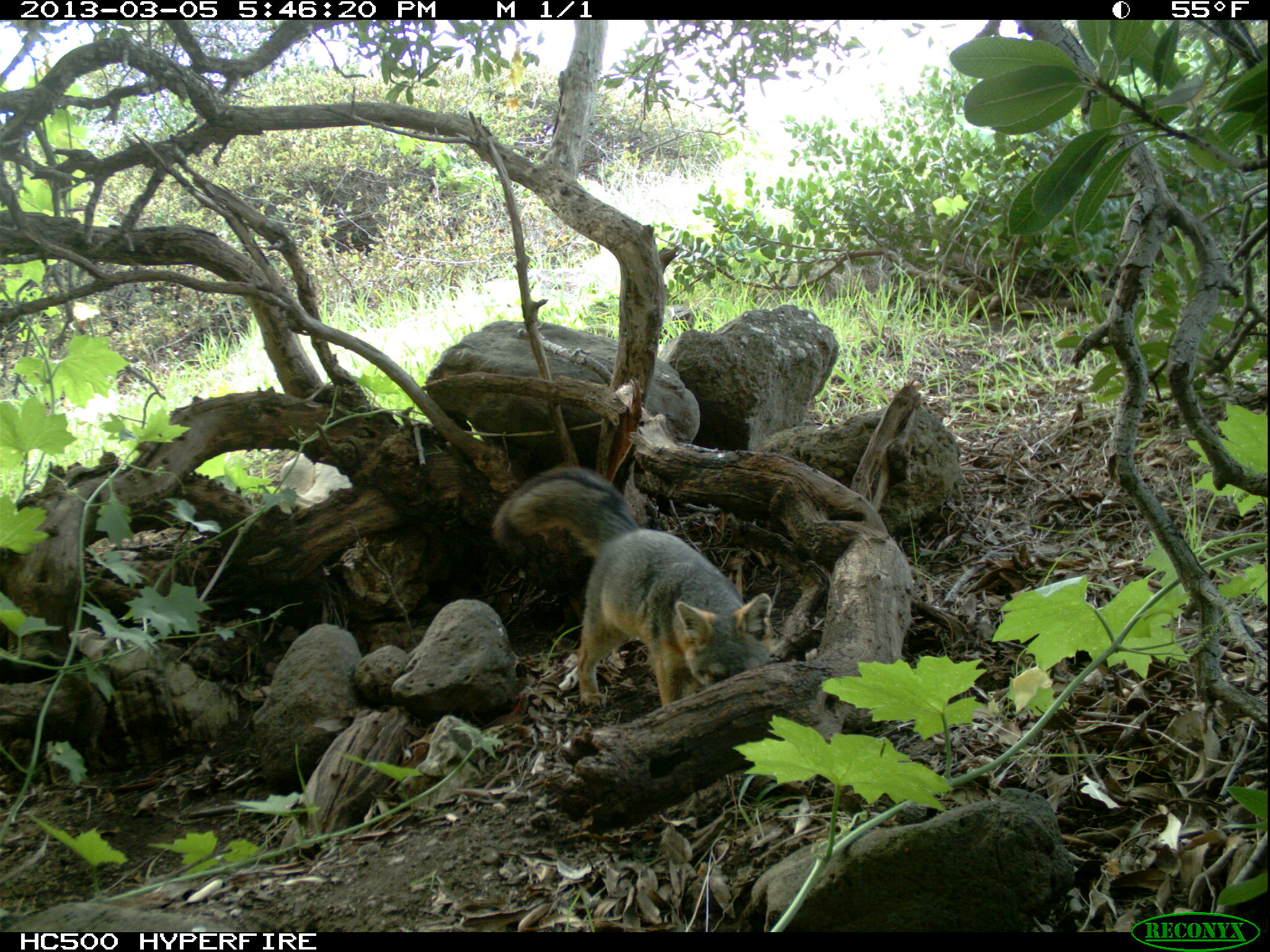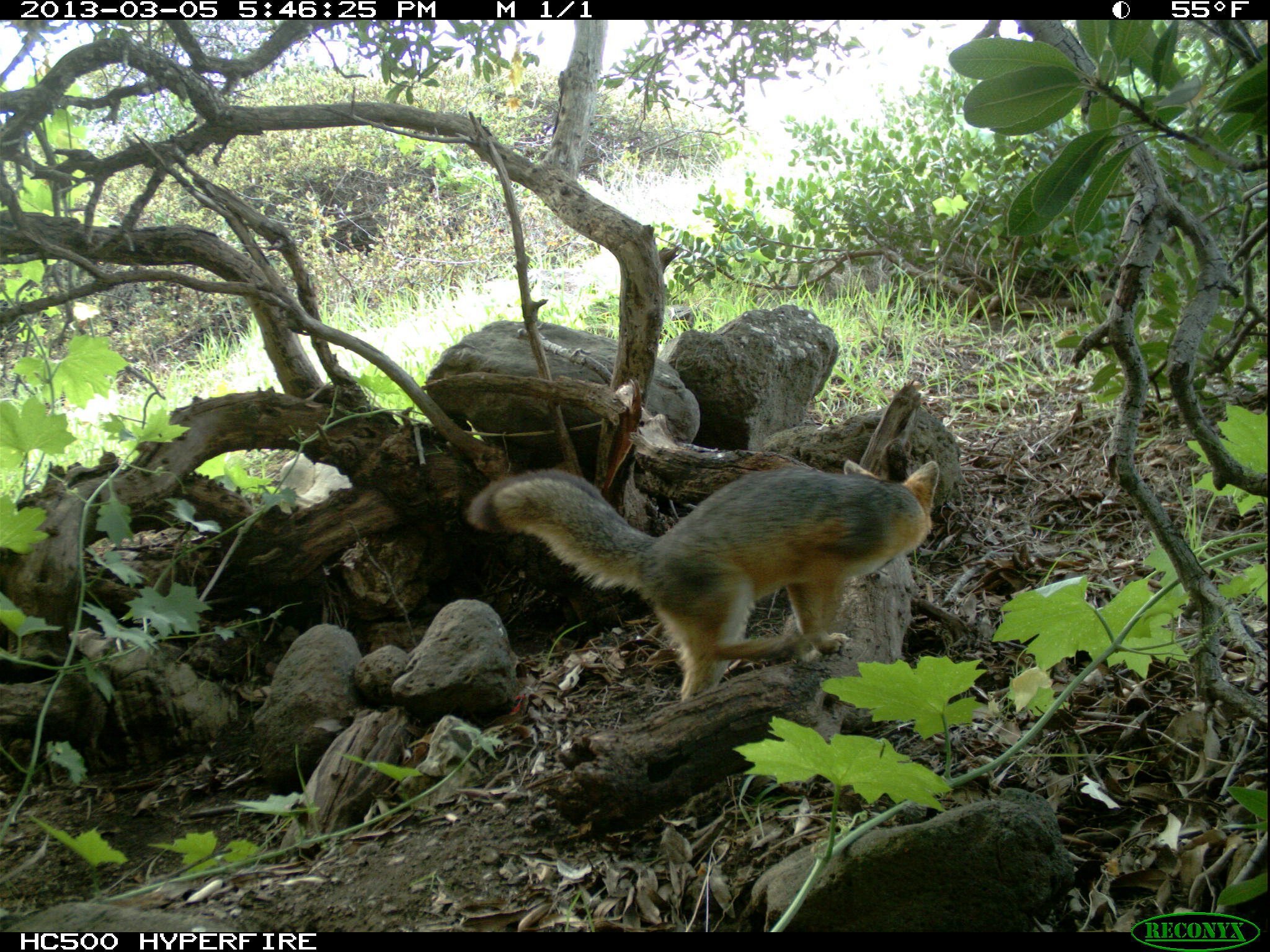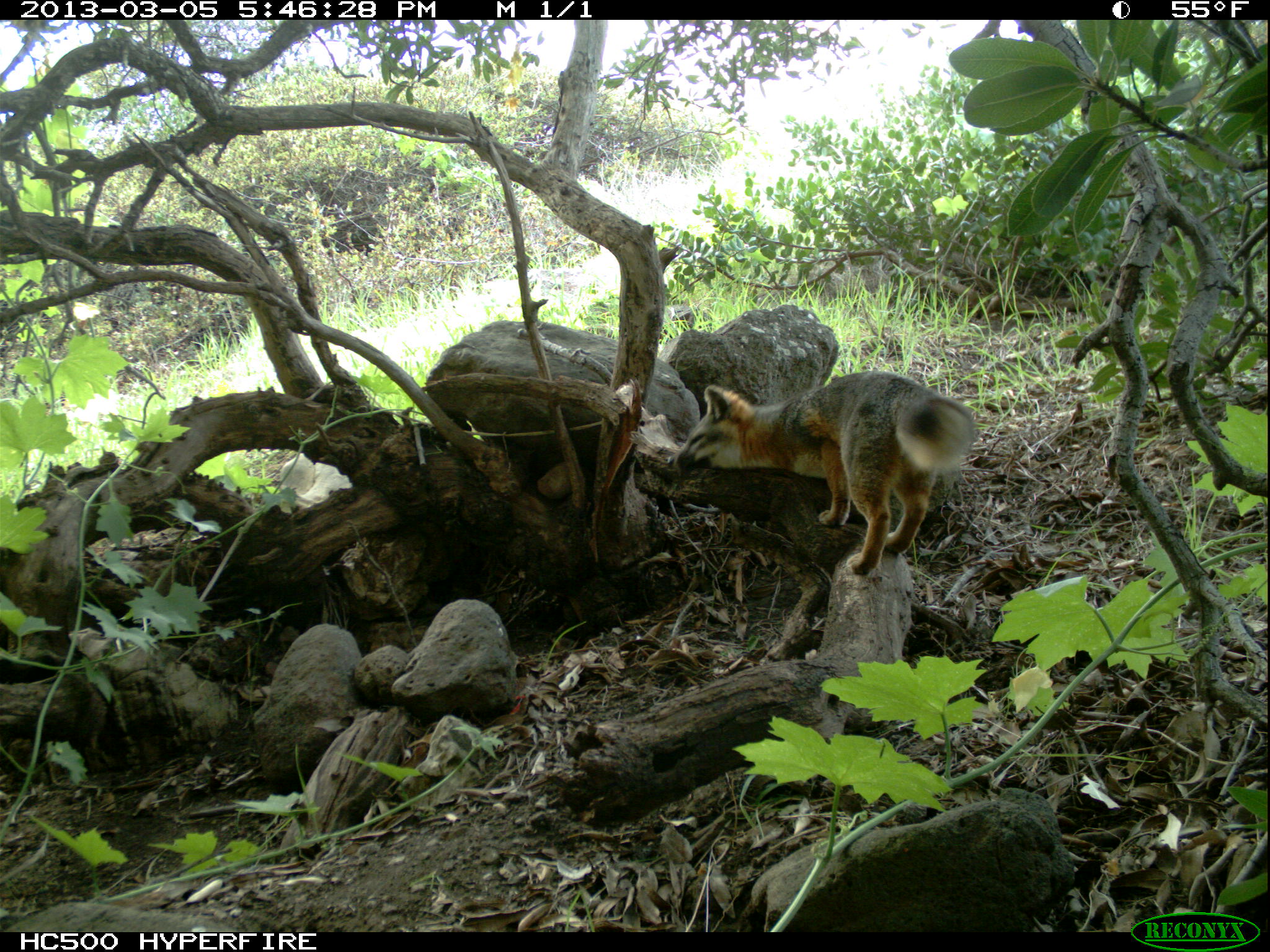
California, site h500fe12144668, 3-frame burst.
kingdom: Animalia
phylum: Chordata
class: Mammalia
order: Carnivora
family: Canidae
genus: Urocyon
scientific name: Urocyon littoralis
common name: island fox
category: fox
Fox (island fox) (Urocyon littoralis).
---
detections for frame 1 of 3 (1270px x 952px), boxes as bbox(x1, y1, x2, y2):
fox: bbox(488, 464, 774, 707)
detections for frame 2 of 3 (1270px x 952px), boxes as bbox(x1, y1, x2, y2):
fox: bbox(464, 459, 940, 700)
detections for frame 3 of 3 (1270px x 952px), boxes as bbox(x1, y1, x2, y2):
fox: bbox(664, 370, 975, 575)